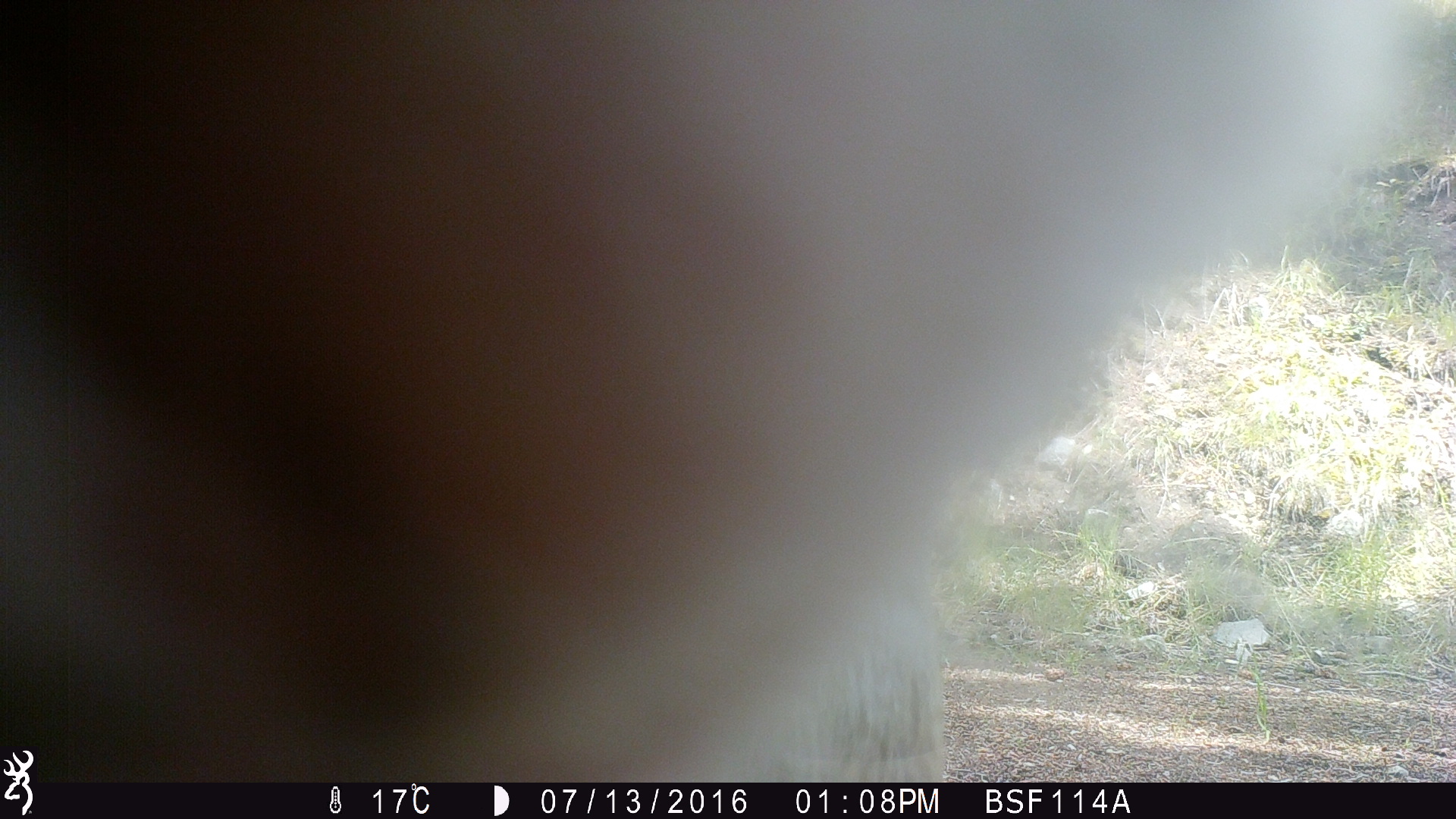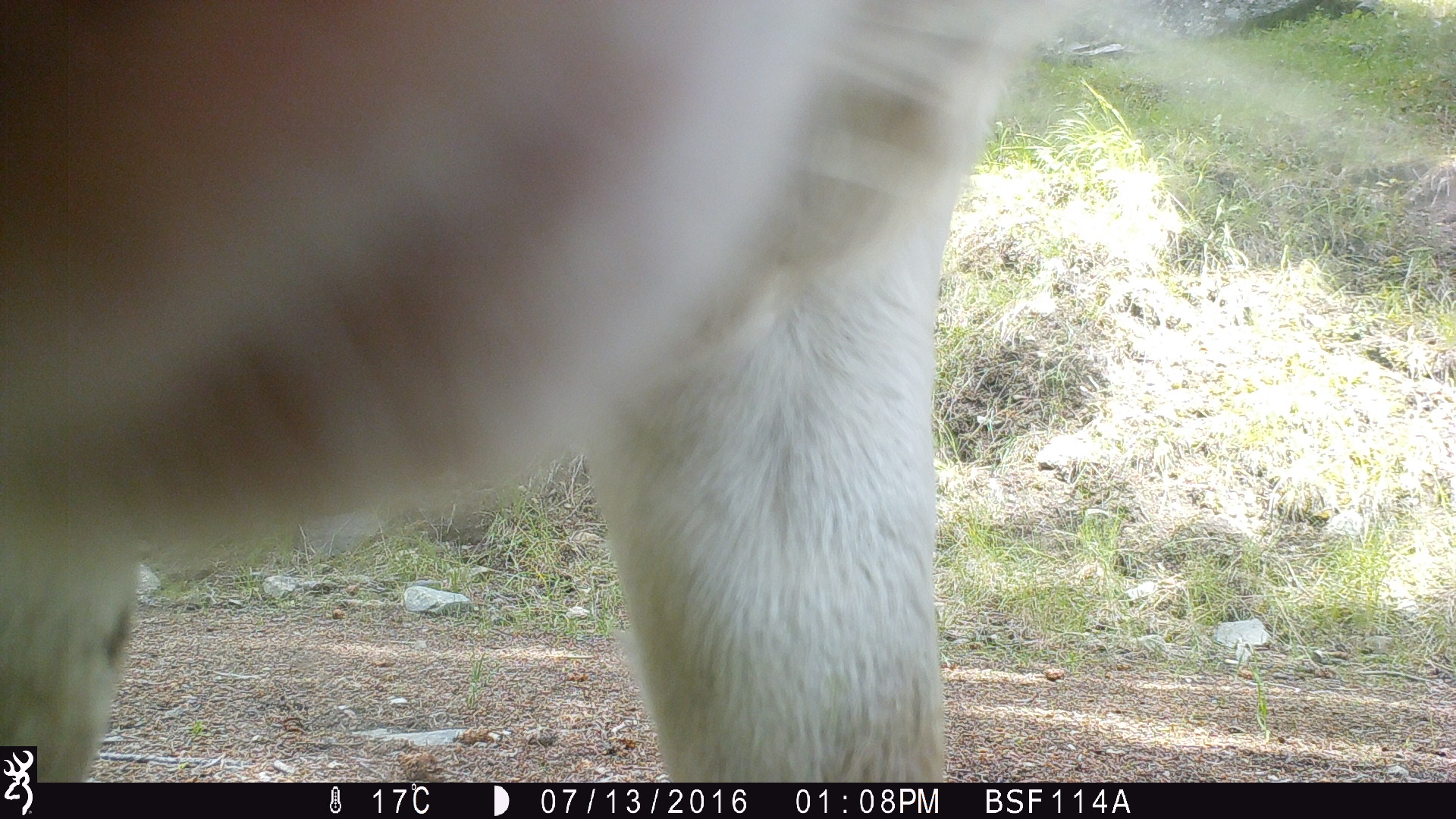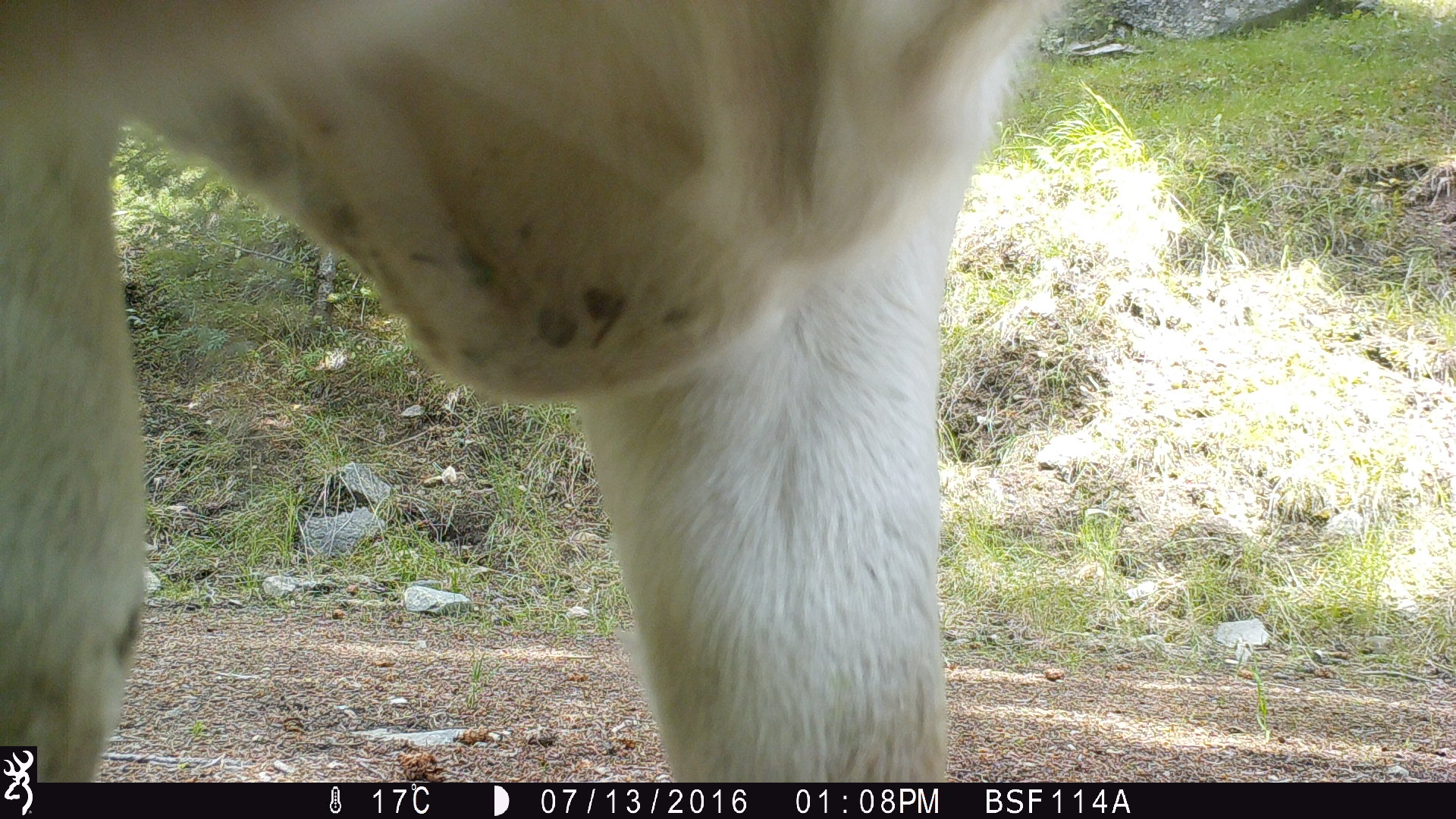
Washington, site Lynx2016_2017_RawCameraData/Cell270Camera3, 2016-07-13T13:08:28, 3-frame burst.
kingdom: Animalia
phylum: Chordata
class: Mammalia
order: Artiodactyla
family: Bovidae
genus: Bos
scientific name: Bos taurus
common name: domestic cattle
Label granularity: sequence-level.